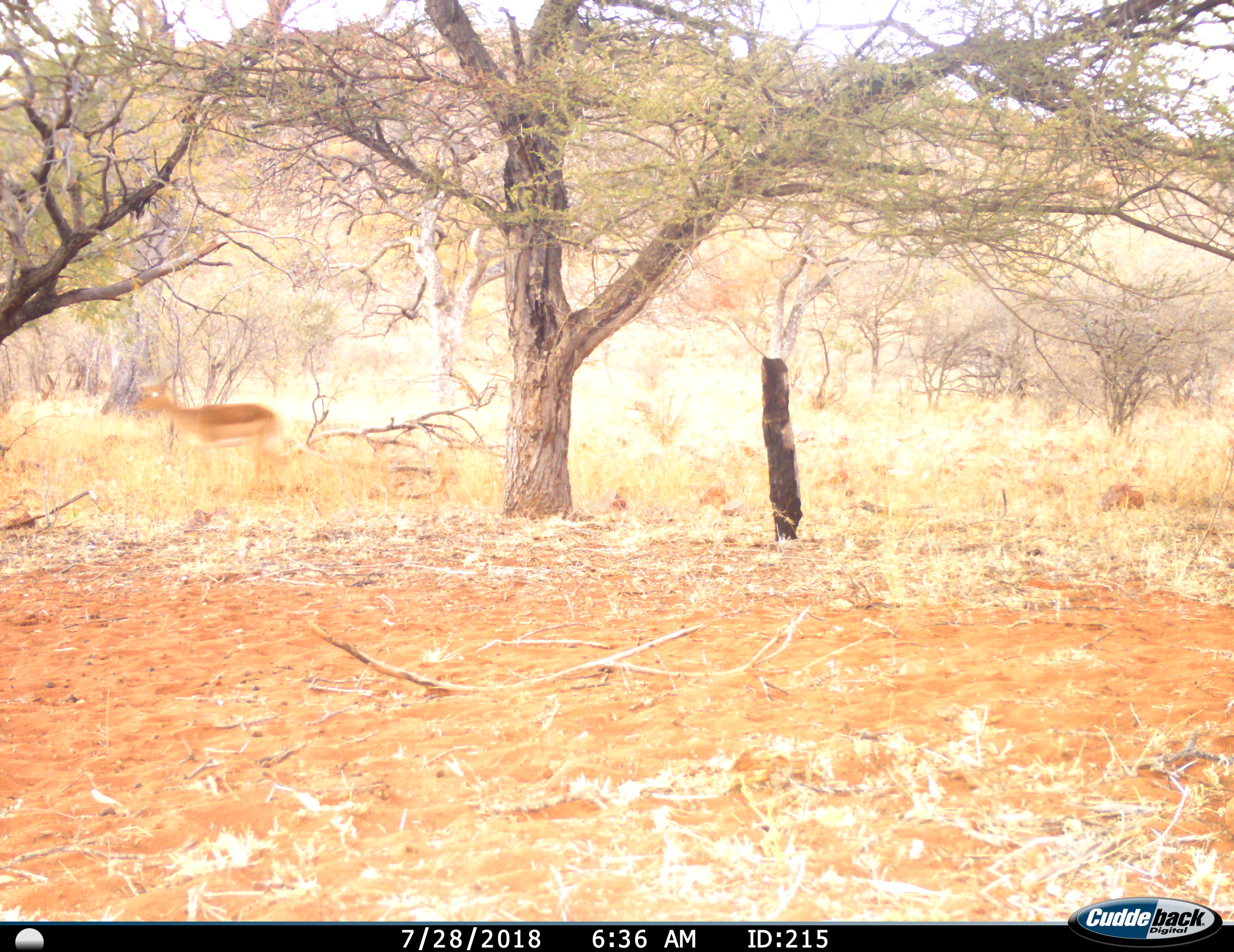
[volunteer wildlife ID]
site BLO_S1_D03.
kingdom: Animalia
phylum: Chordata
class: Mammalia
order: Artiodactyla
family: Bovidae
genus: Aepyceros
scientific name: Aepyceros melampus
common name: impala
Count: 1.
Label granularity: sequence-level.